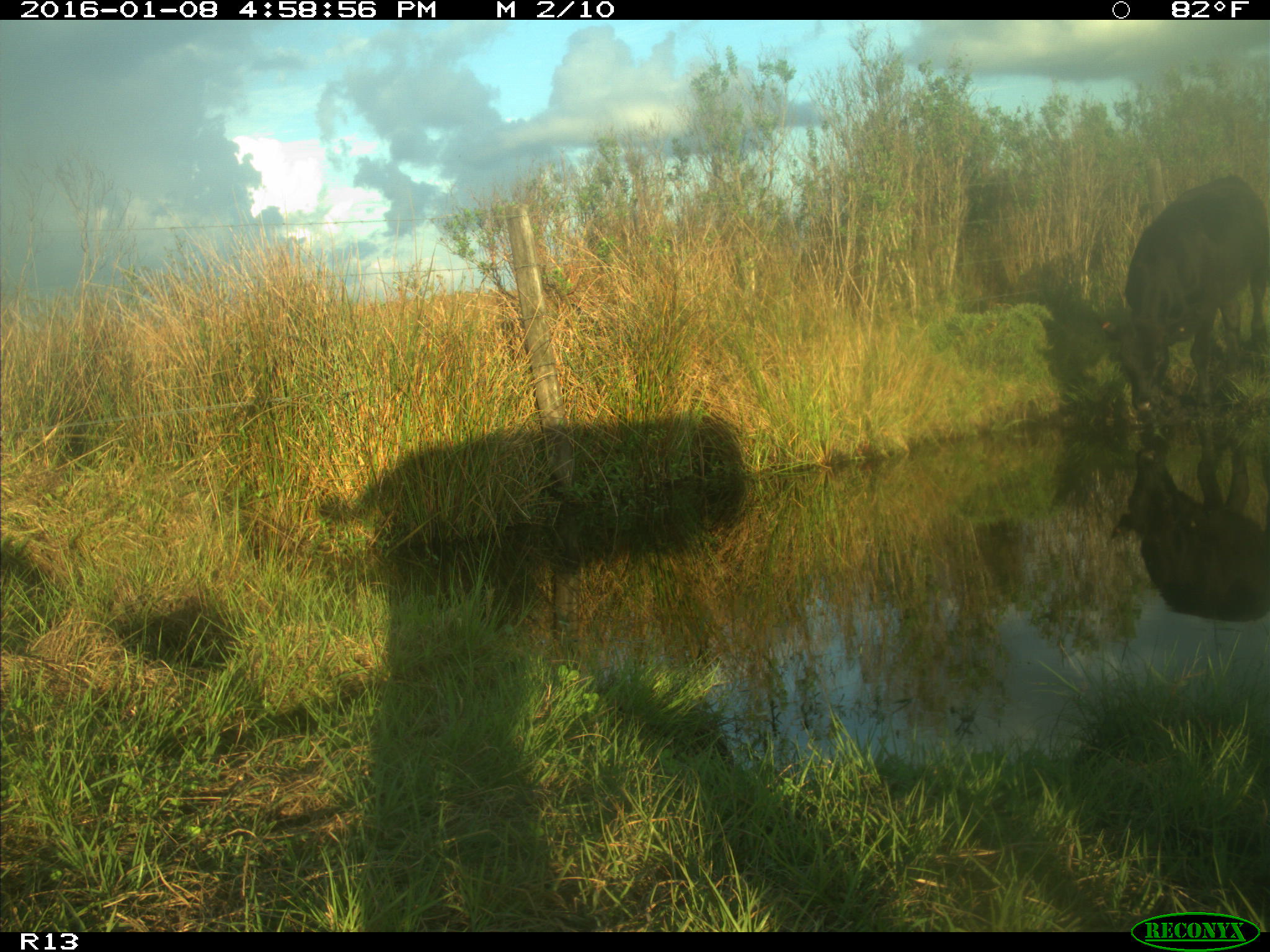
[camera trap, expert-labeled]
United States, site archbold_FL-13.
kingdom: Animalia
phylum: Chordata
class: Mammalia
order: Artiodactyla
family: Bovidae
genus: Bos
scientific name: Bos taurus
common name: domestic cow